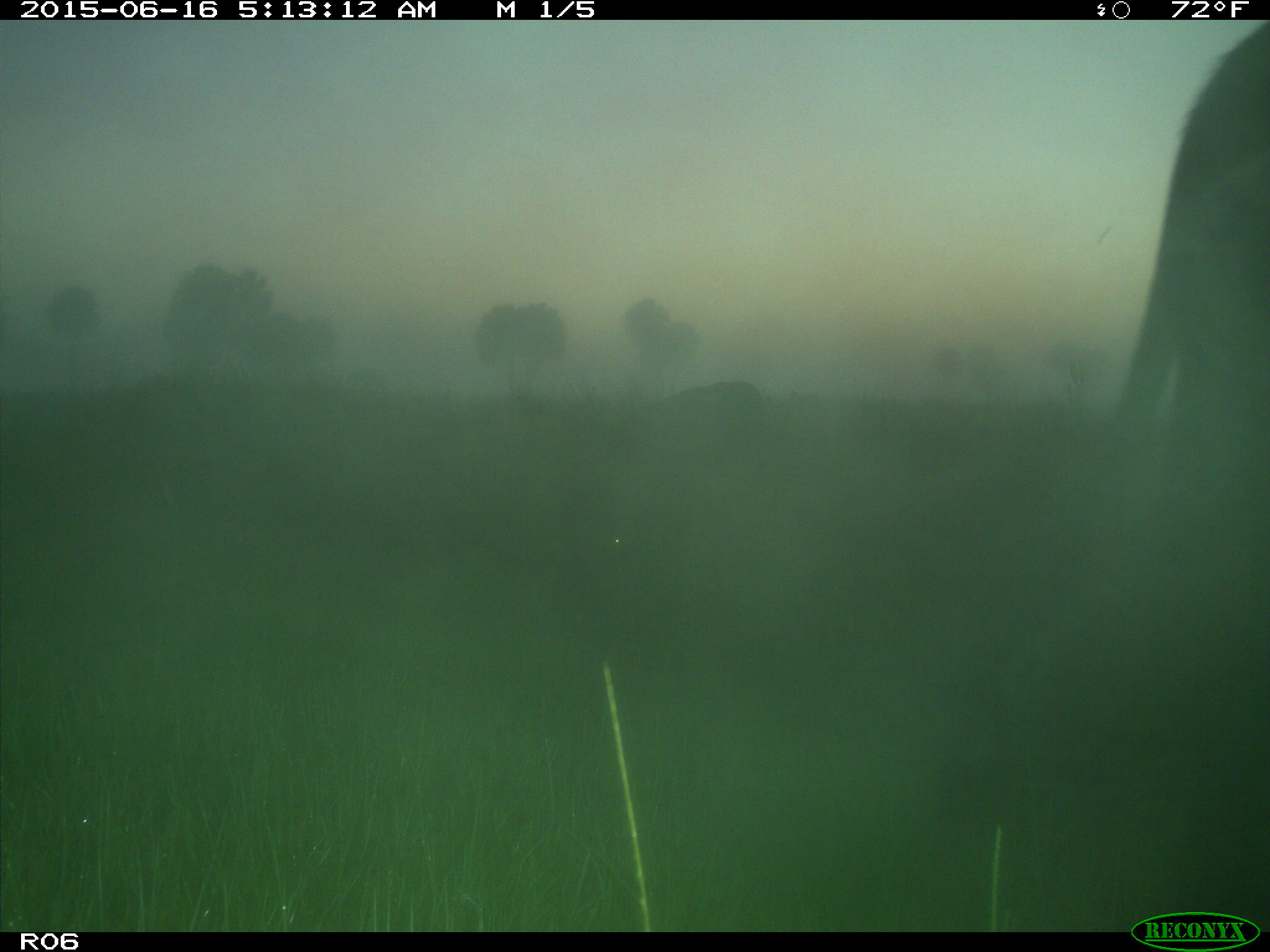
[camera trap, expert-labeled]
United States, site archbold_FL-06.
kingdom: Animalia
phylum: Chordata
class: Mammalia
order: Artiodactyla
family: Bovidae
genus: Bos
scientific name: Bos taurus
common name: domestic cow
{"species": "Bos taurus (domestic cow)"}